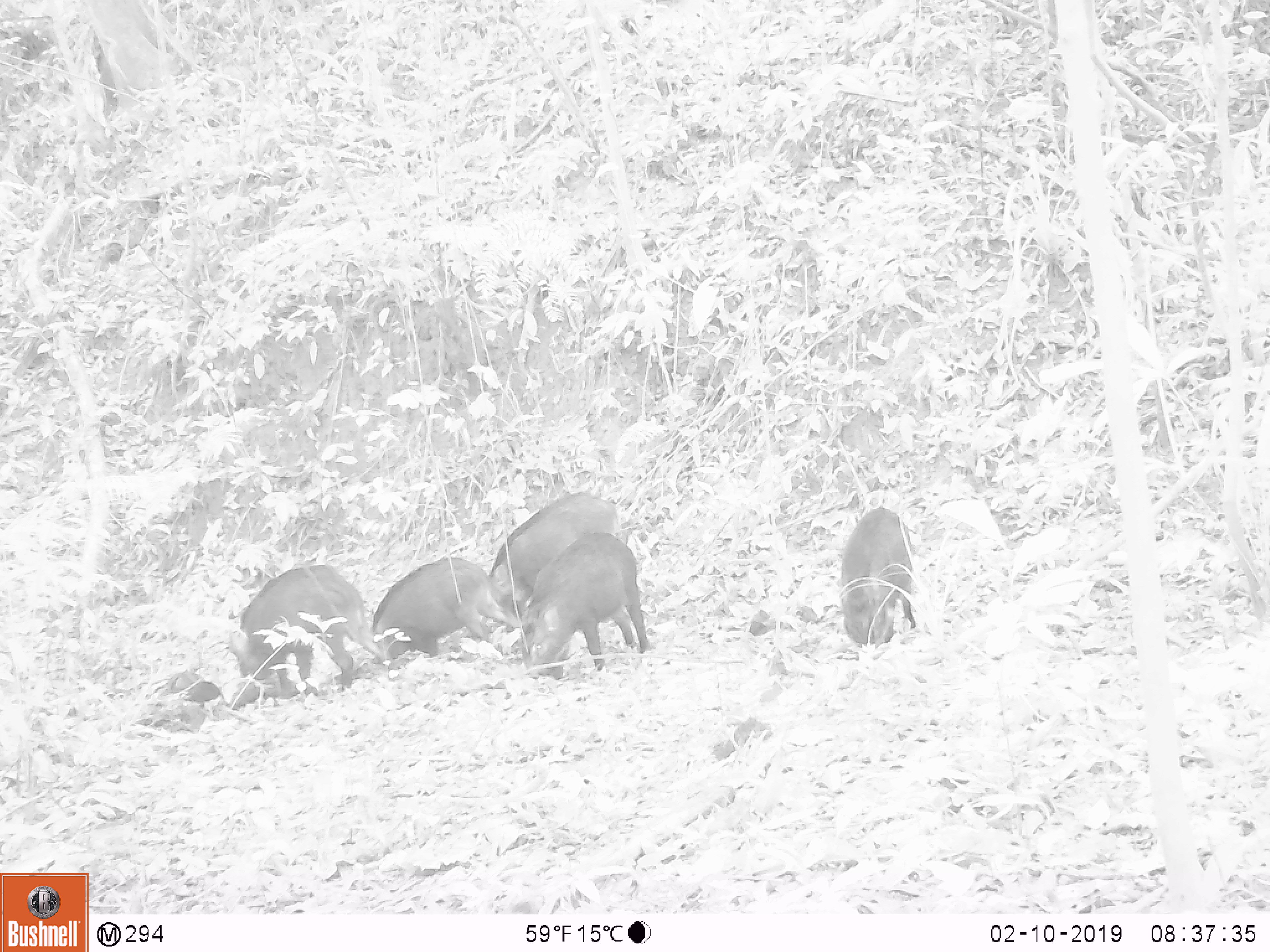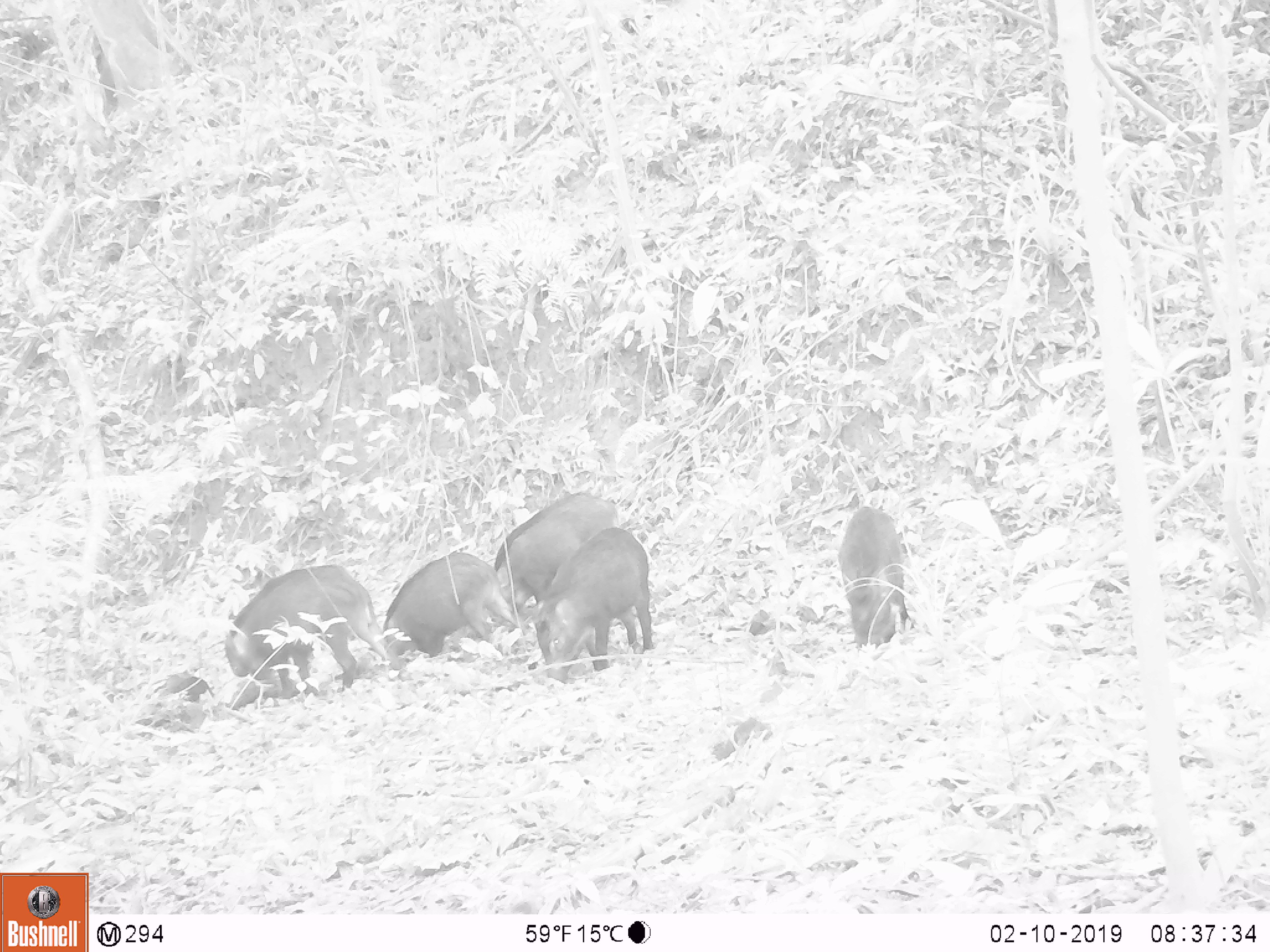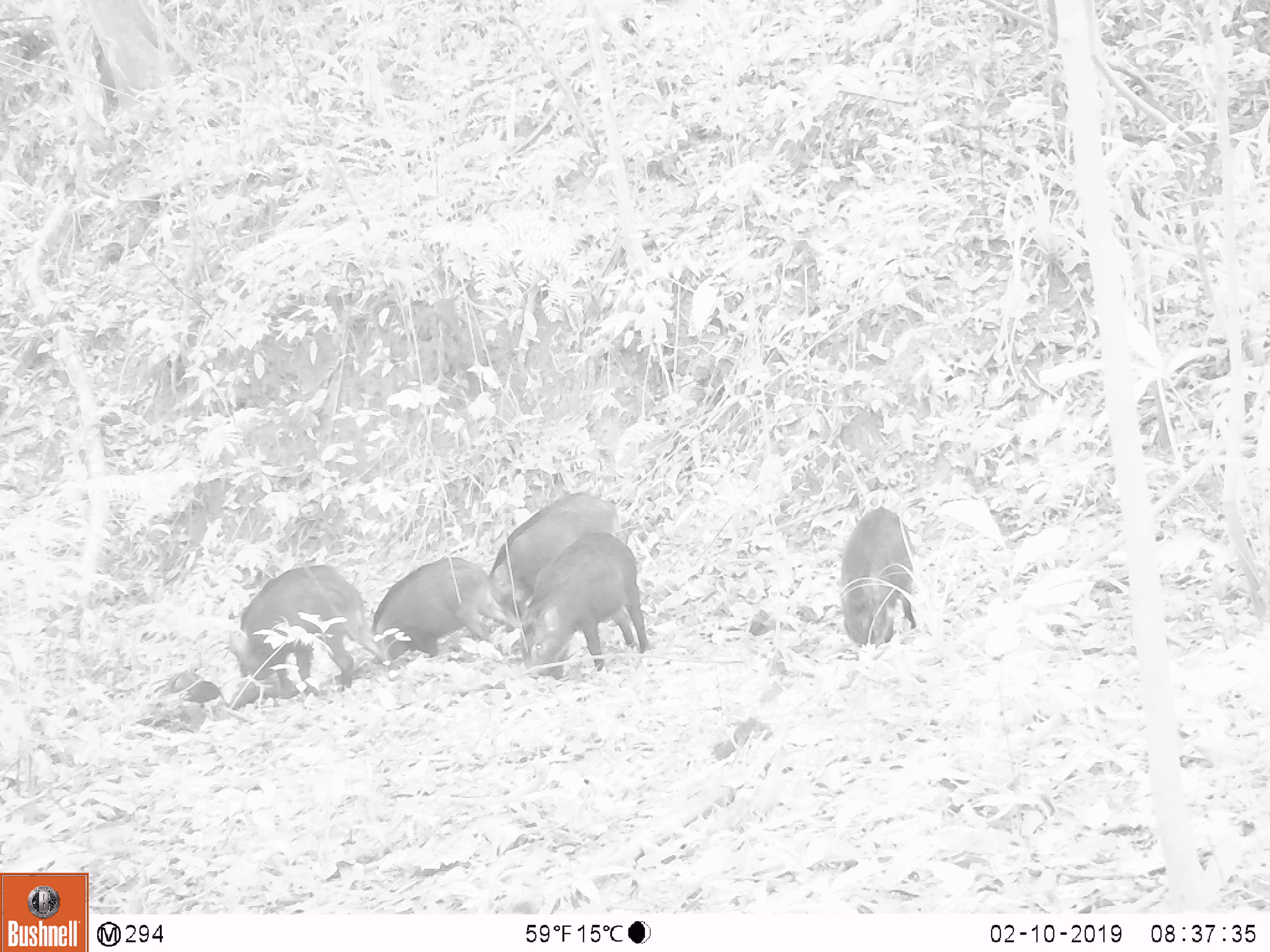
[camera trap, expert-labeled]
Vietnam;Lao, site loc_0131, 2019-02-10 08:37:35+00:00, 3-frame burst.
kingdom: Animalia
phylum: Chordata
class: Aves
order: Galliformes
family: Phasianidae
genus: Gallus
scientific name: Gallus gallus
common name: red junglefowl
Red junglefowl (Gallus gallus). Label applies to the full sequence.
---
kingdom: Animalia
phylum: Chordata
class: Mammalia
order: Artiodactyla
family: Suidae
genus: Sus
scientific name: Sus scrofa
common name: eurasian wild pig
Eurasian wild pig (Sus scrofa). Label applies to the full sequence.